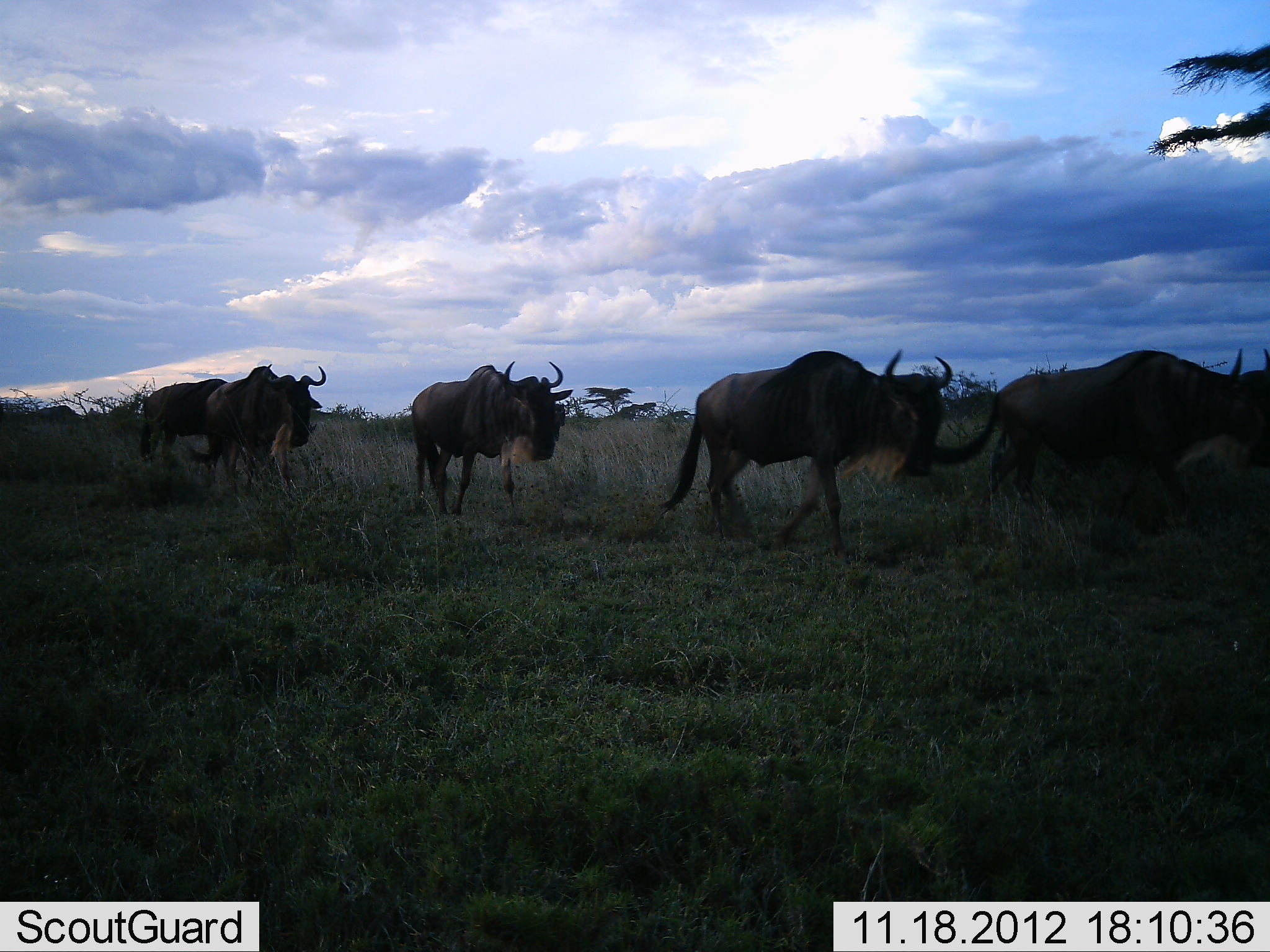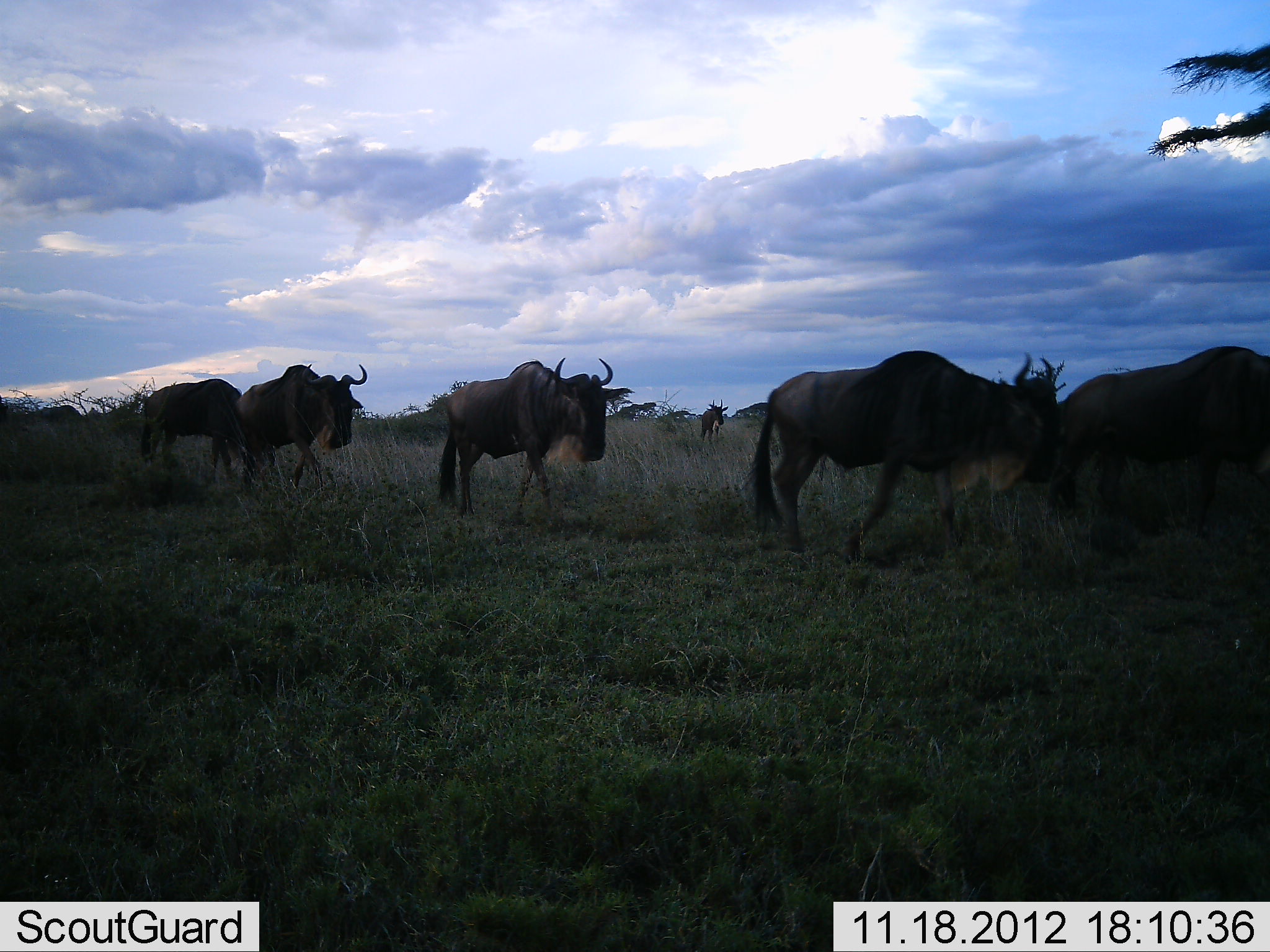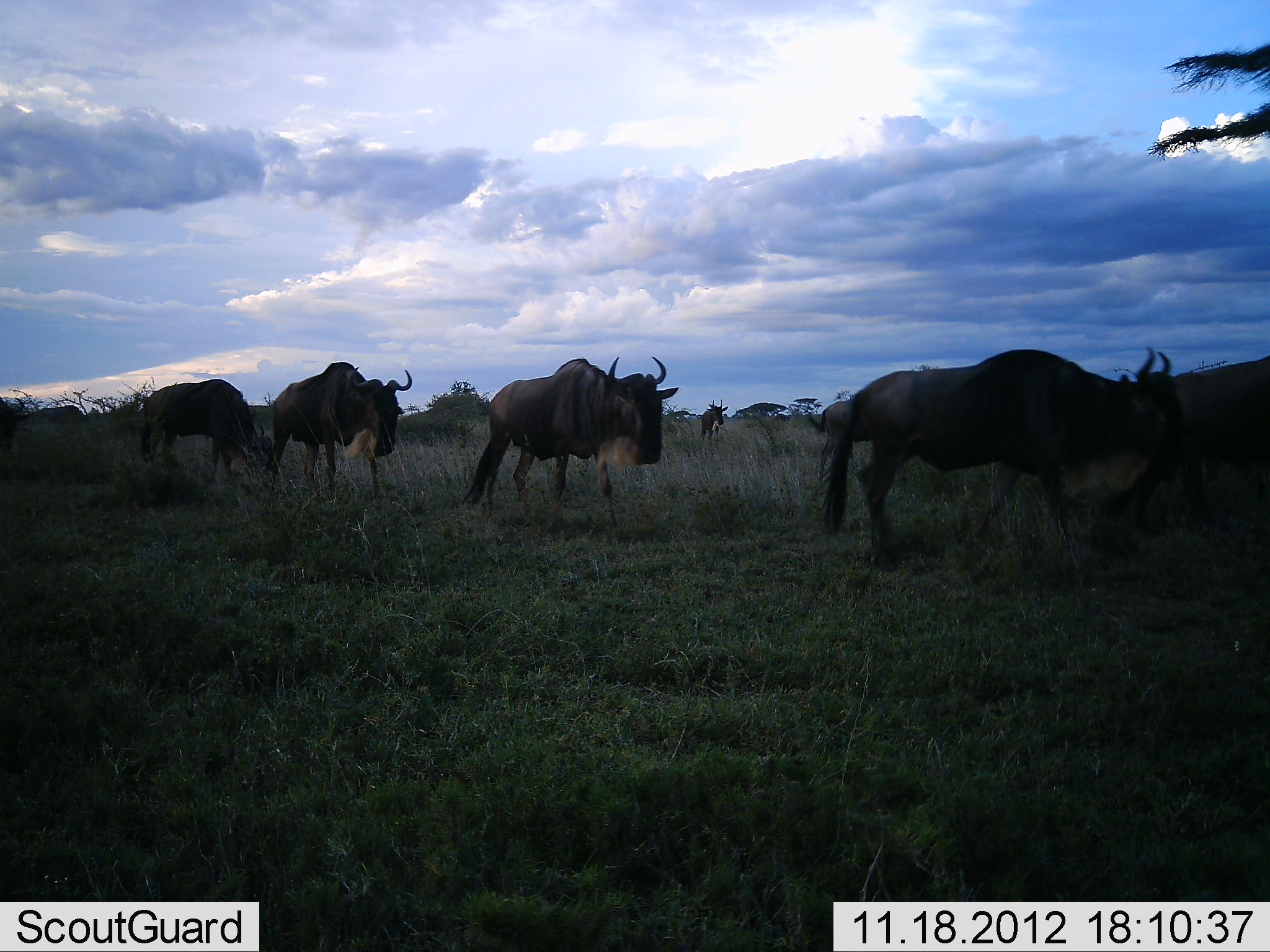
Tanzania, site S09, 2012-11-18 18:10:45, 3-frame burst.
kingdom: Animalia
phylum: Chordata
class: Mammalia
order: Artiodactyla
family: Bovidae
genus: Connochaetes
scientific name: Connochaetes taurinus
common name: blue wildebeest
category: wildebeest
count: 7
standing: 25%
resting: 0%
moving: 100%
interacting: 3%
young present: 0%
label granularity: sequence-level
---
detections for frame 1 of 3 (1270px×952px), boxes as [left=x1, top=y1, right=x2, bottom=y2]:
animal: [left=930, top=345, right=1270, bottom=531]; [left=658, top=348, right=954, bottom=558]; [left=410, top=360, right=575, bottom=519]; [left=186, top=363, right=327, bottom=494]; [left=138, top=377, right=243, bottom=483]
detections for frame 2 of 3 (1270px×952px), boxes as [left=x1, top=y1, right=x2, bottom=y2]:
animal: [left=742, top=348, right=1063, bottom=572]; [left=1046, top=344, right=1270, bottom=541]; [left=433, top=356, right=635, bottom=517]; [left=228, top=362, right=369, bottom=495]; [left=138, top=377, right=276, bottom=487]; [left=700, top=398, right=730, bottom=443]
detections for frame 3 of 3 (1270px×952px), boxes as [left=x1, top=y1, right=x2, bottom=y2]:
animal: [left=817, top=344, right=1186, bottom=564]; [left=462, top=355, right=682, bottom=526]; [left=1118, top=354, right=1270, bottom=534]; [left=267, top=361, right=414, bottom=499]; [left=138, top=376, right=277, bottom=487]; [left=805, top=397, right=876, bottom=489]; [left=0, top=396, right=29, bottom=451]; [left=699, top=398, right=729, bottom=443]